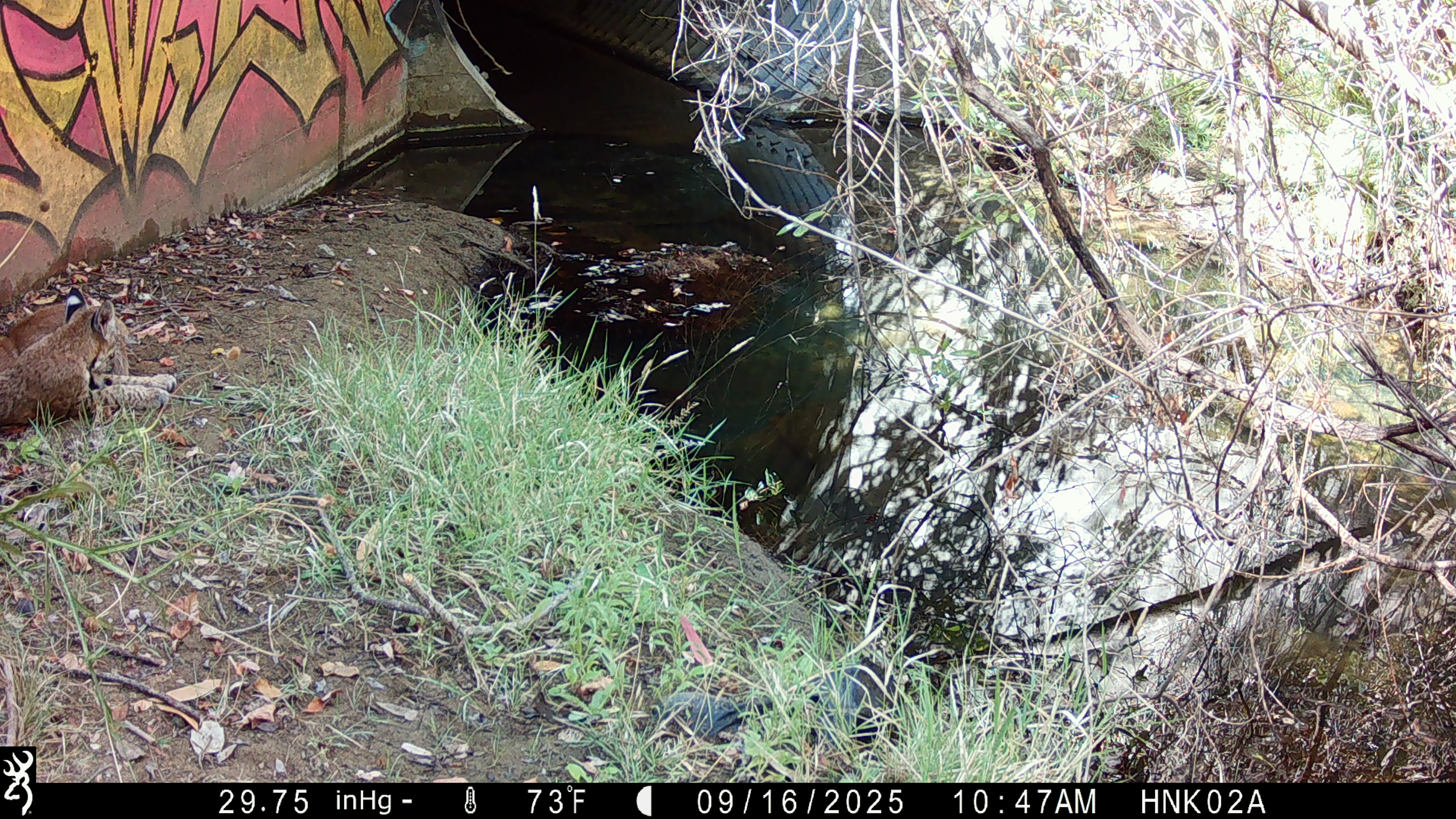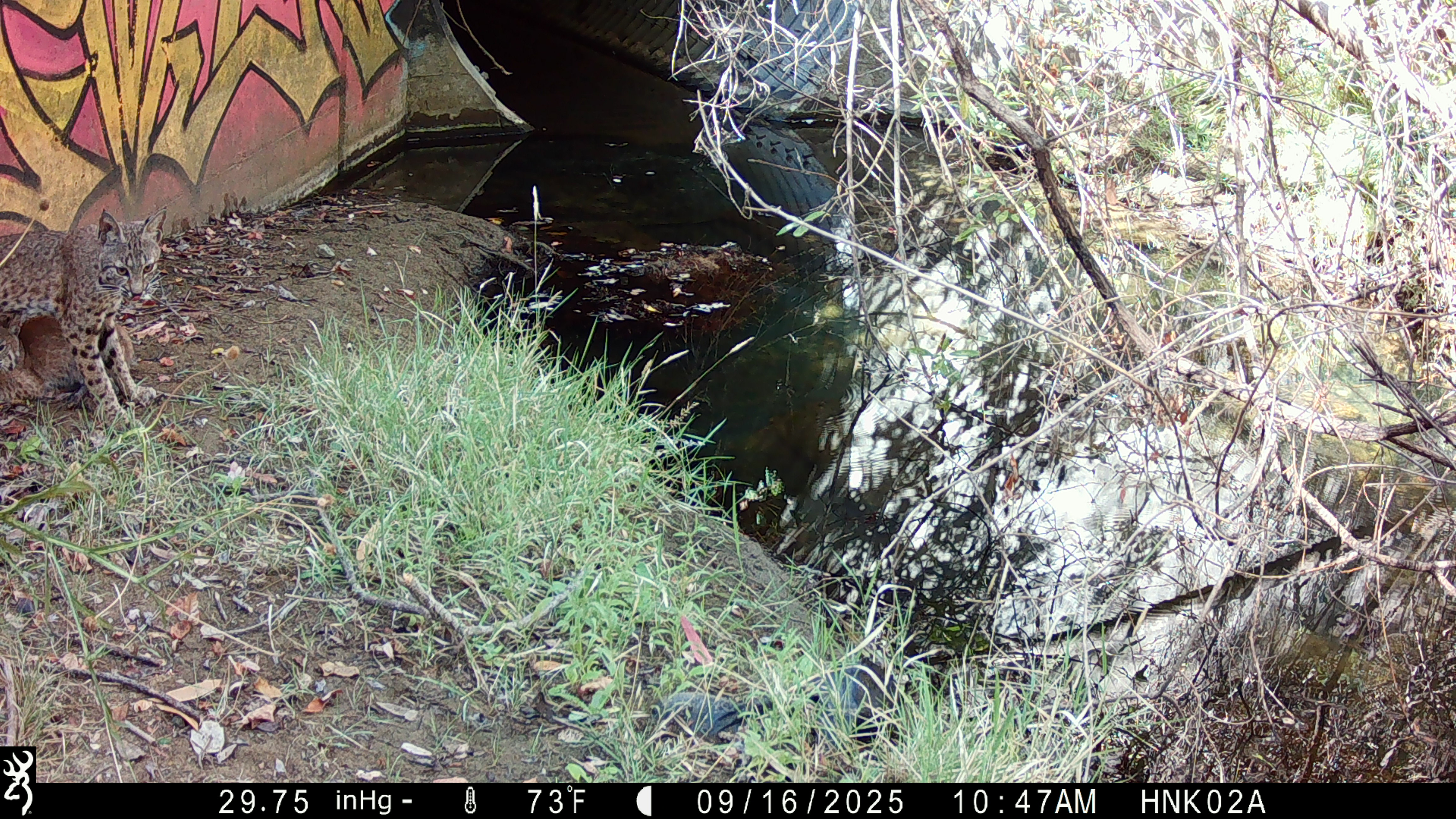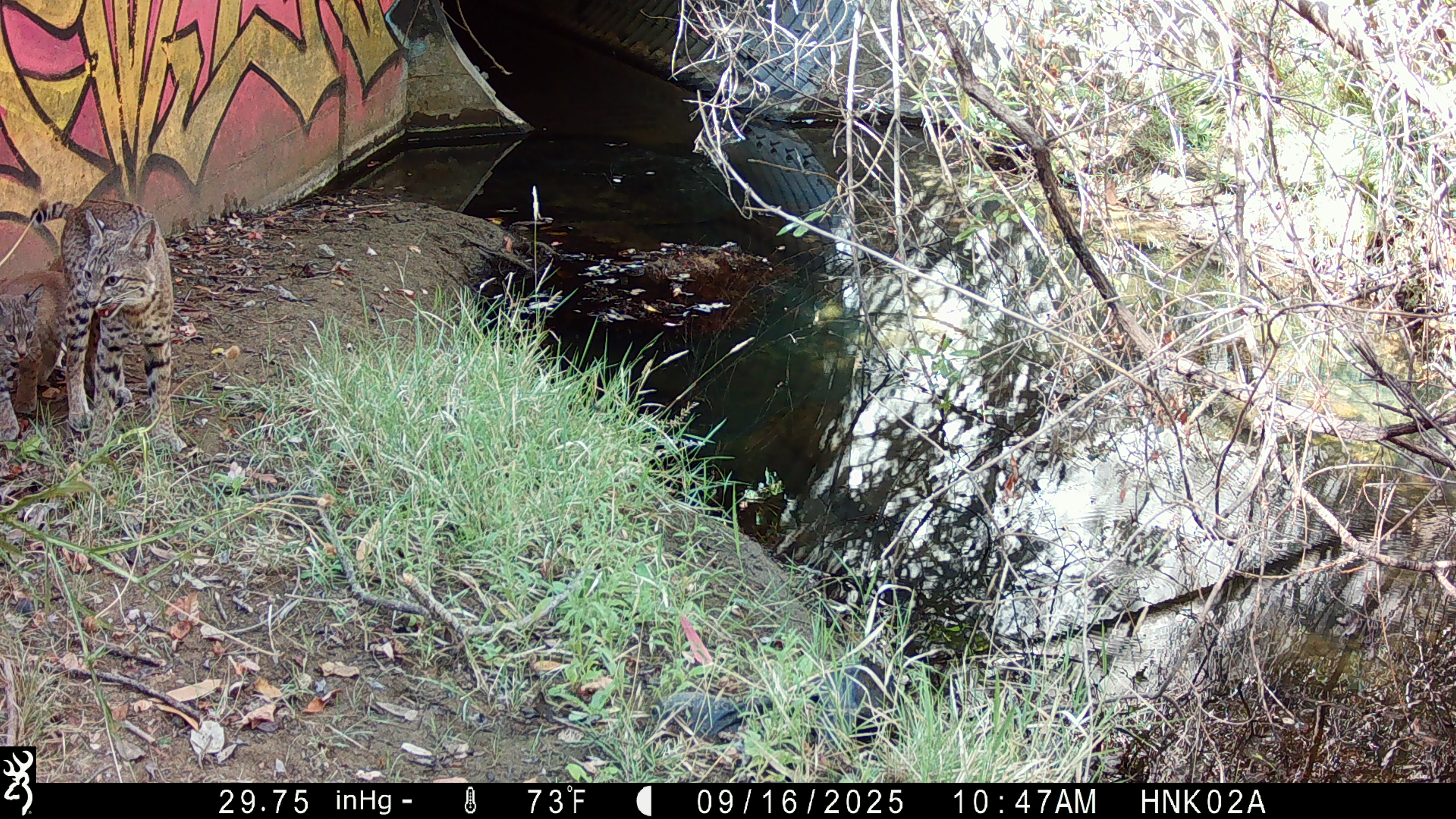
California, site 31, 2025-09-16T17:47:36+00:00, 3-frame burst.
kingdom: Animalia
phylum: Chordata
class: Mammalia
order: Carnivora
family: Felidae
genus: Lynx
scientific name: Lynx rufus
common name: bobcat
Bobcat (Lynx rufus).